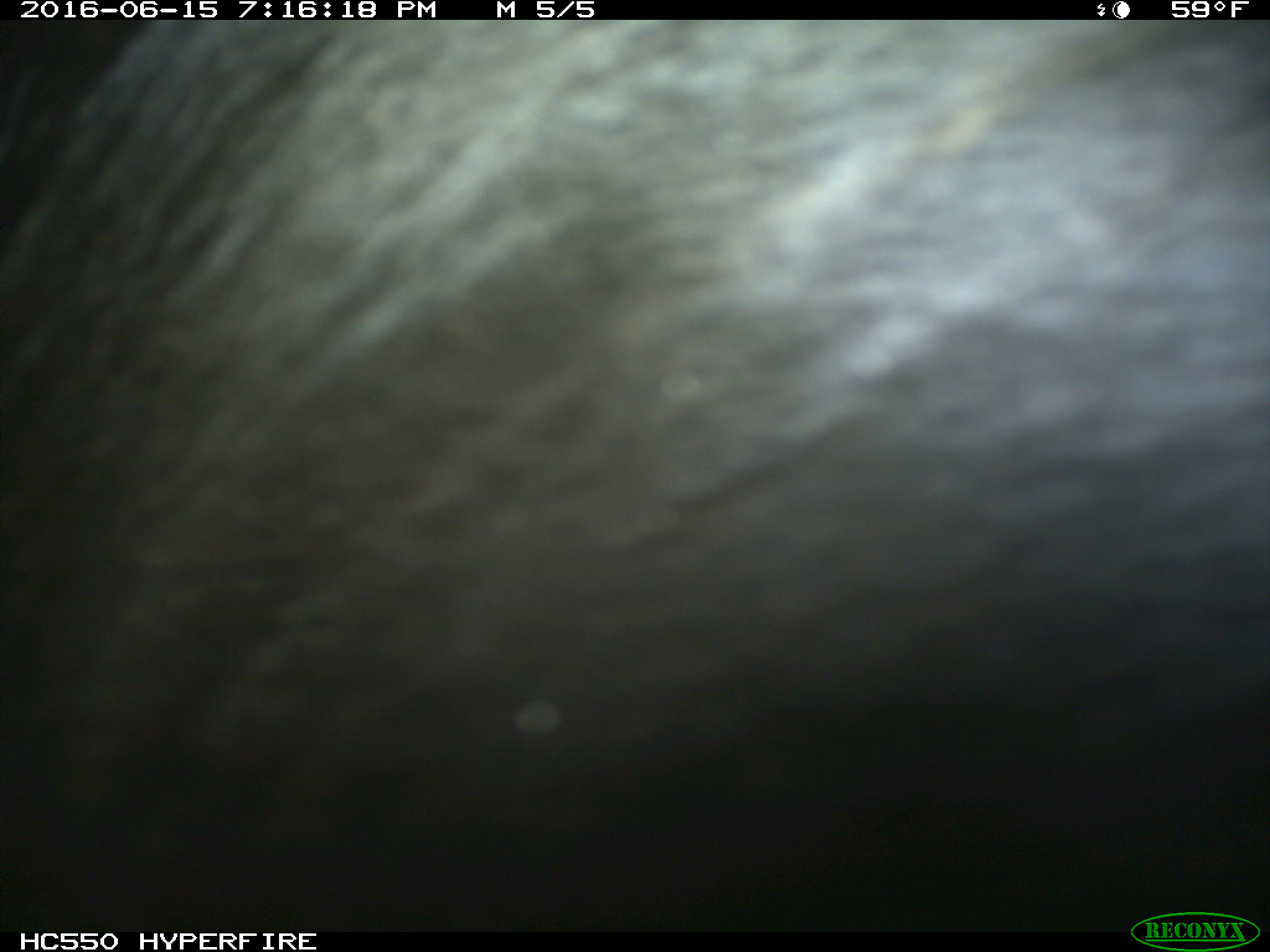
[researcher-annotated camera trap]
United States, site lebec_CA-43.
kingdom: Animalia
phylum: Chordata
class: Mammalia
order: Artiodactyla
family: Bovidae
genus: Bos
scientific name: Bos taurus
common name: domestic cow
Bos taurus (domestic cow).